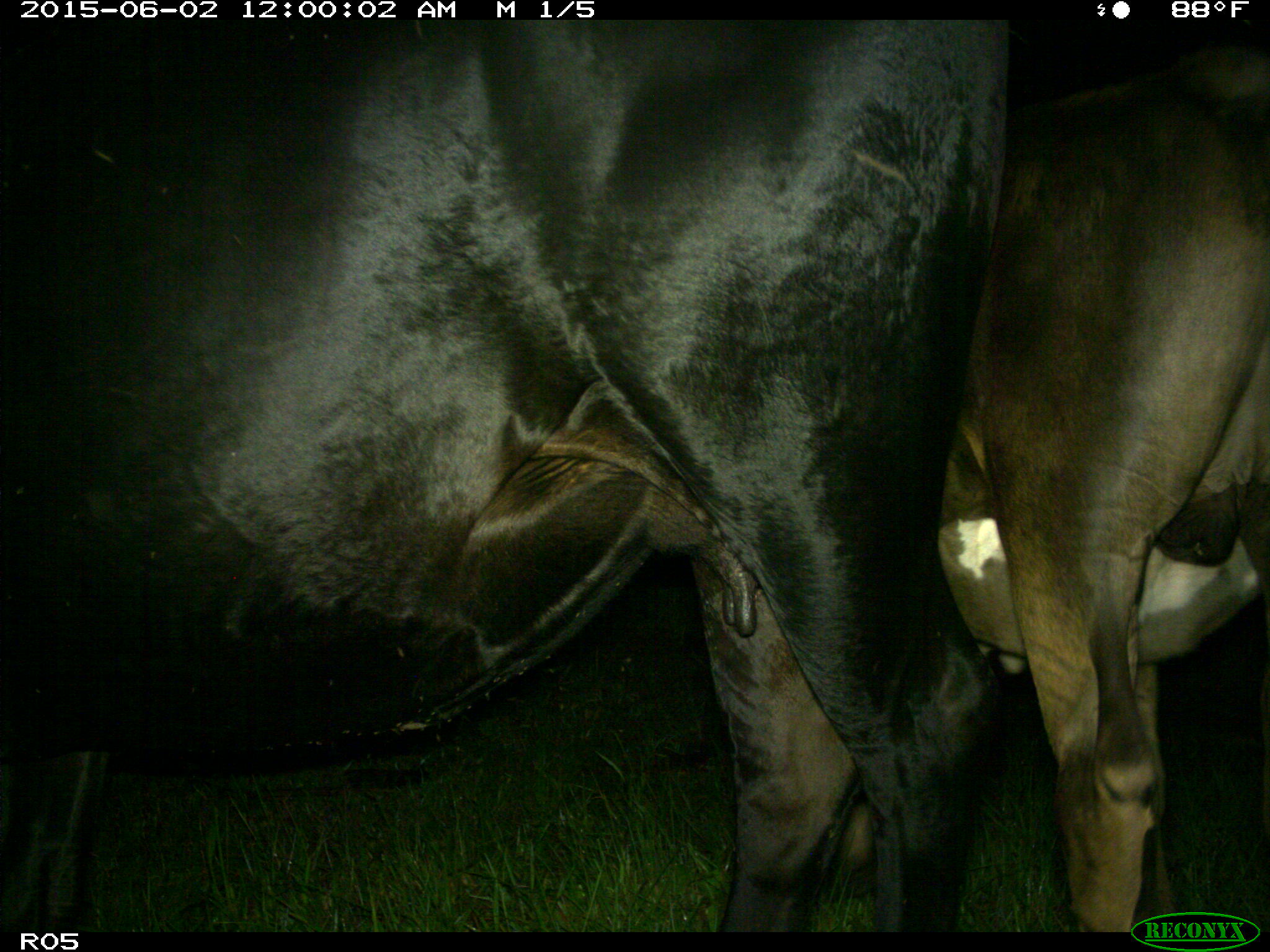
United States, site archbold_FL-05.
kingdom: Animalia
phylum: Chordata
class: Mammalia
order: Artiodactyla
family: Bovidae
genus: Bos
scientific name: Bos taurus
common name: domestic cow